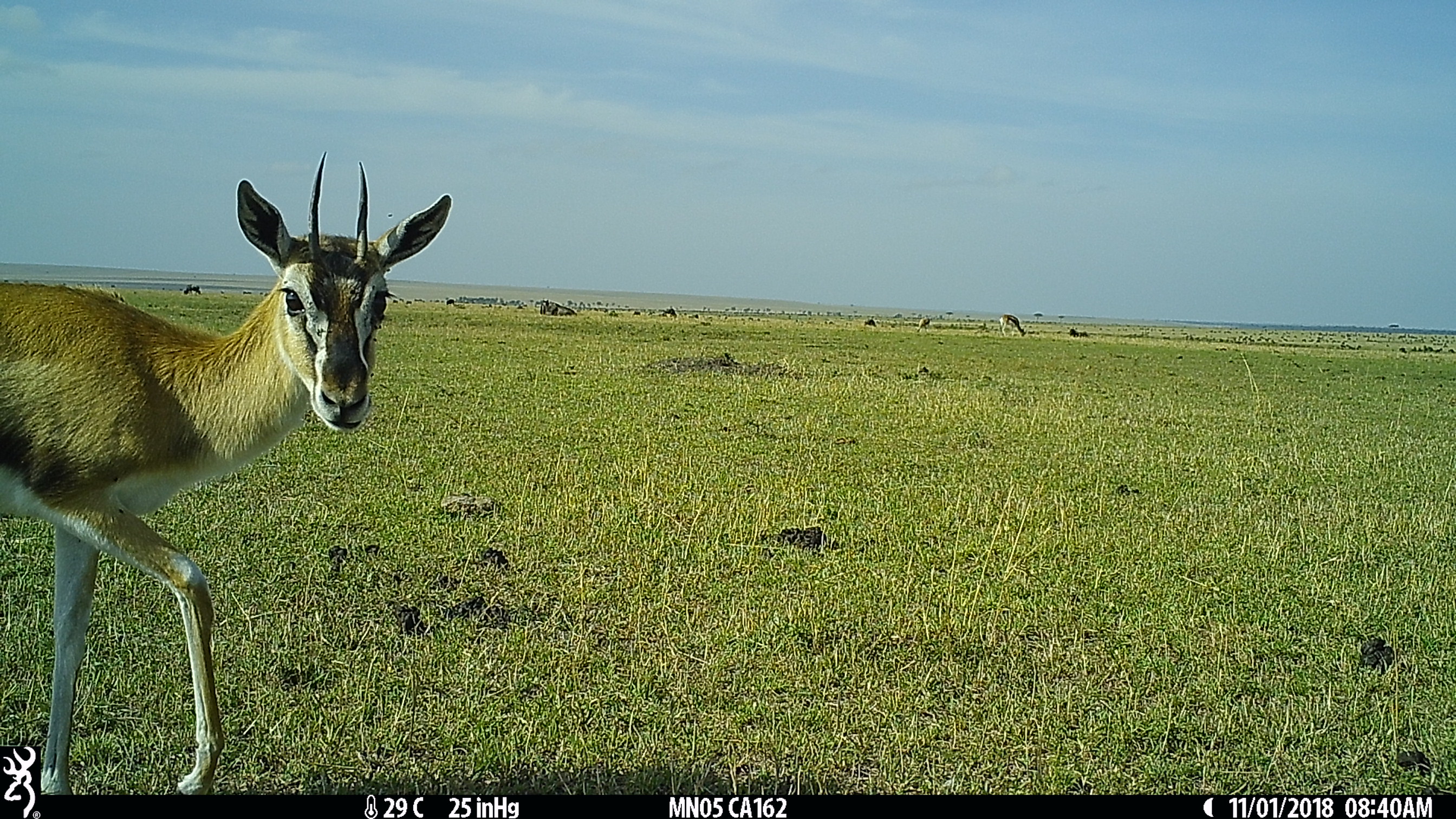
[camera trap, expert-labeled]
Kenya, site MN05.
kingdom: Animalia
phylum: Chordata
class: Mammalia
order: Artiodactyla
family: Bovidae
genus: Eudorcas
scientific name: Eudorcas thomsonii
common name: thomon's gazelle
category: gazelle thomsons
Gazelle thomsons (thomon's gazelle) (Eudorcas thomsonii).